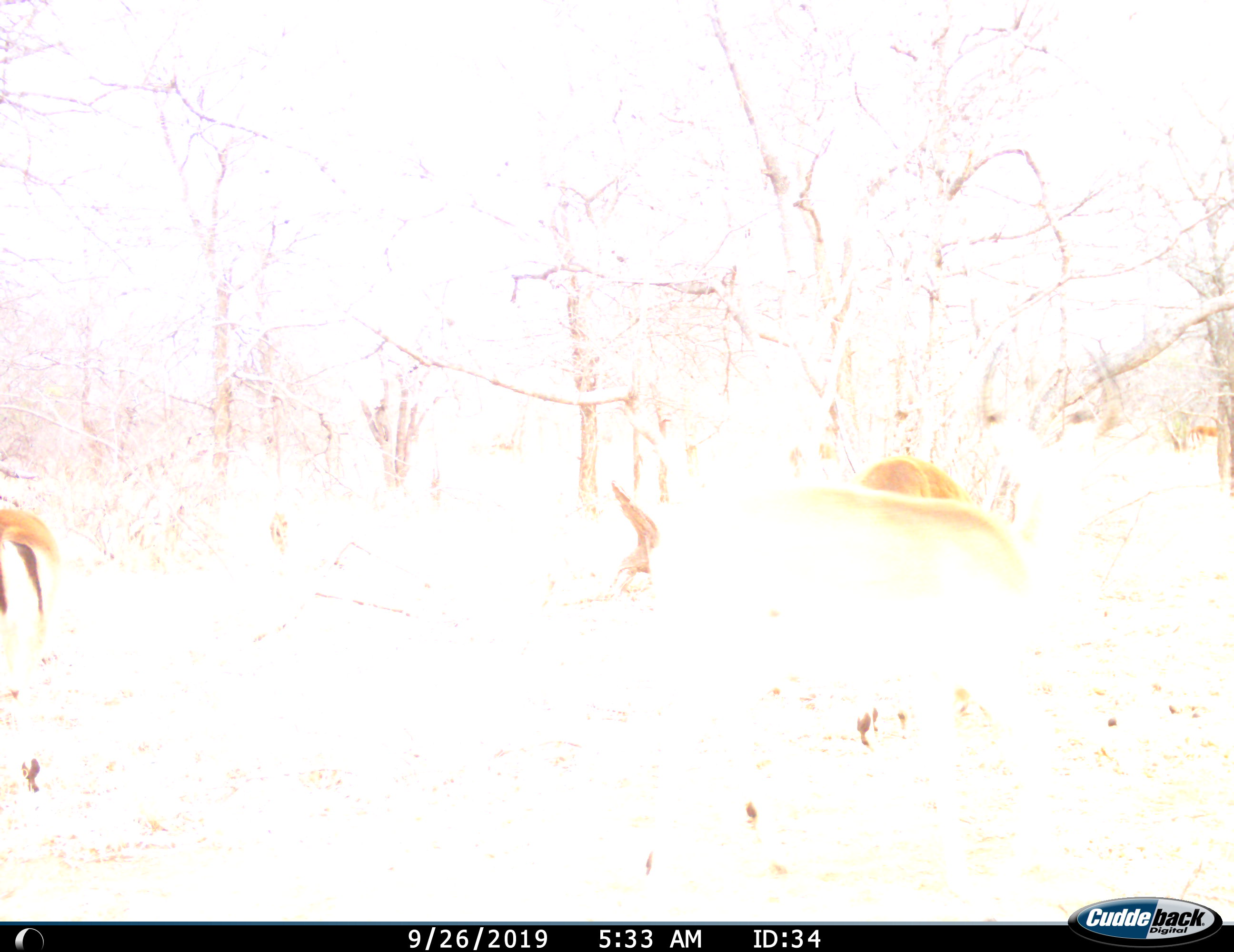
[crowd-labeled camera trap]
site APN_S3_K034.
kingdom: Animalia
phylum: Chordata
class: Mammalia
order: Artiodactyla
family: Bovidae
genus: Aepyceros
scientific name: Aepyceros melampus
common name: impala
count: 3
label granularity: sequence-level